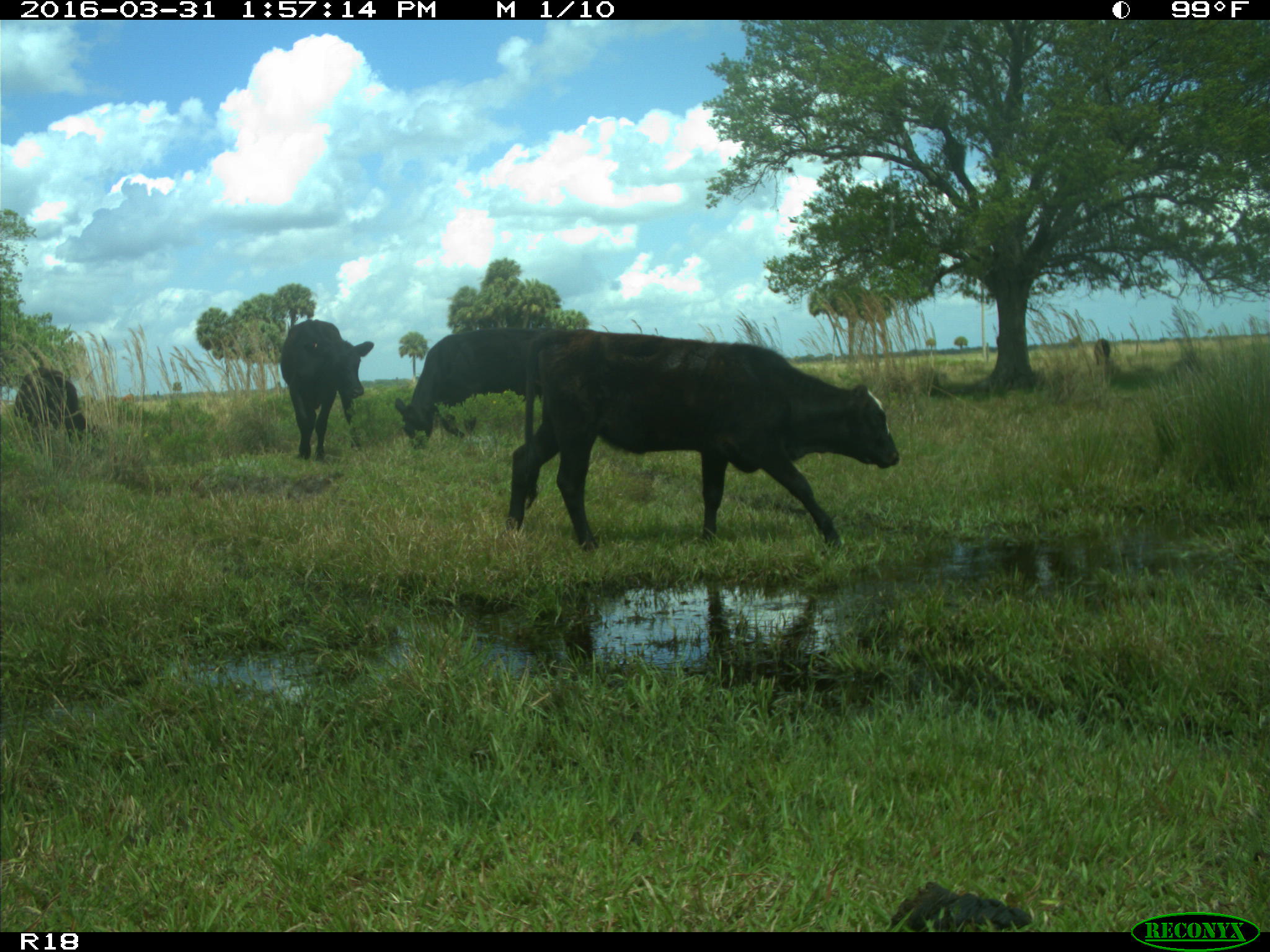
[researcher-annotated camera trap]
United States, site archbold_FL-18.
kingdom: Animalia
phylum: Chordata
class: Mammalia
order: Artiodactyla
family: Bovidae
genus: Bos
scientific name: Bos taurus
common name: domestic cow